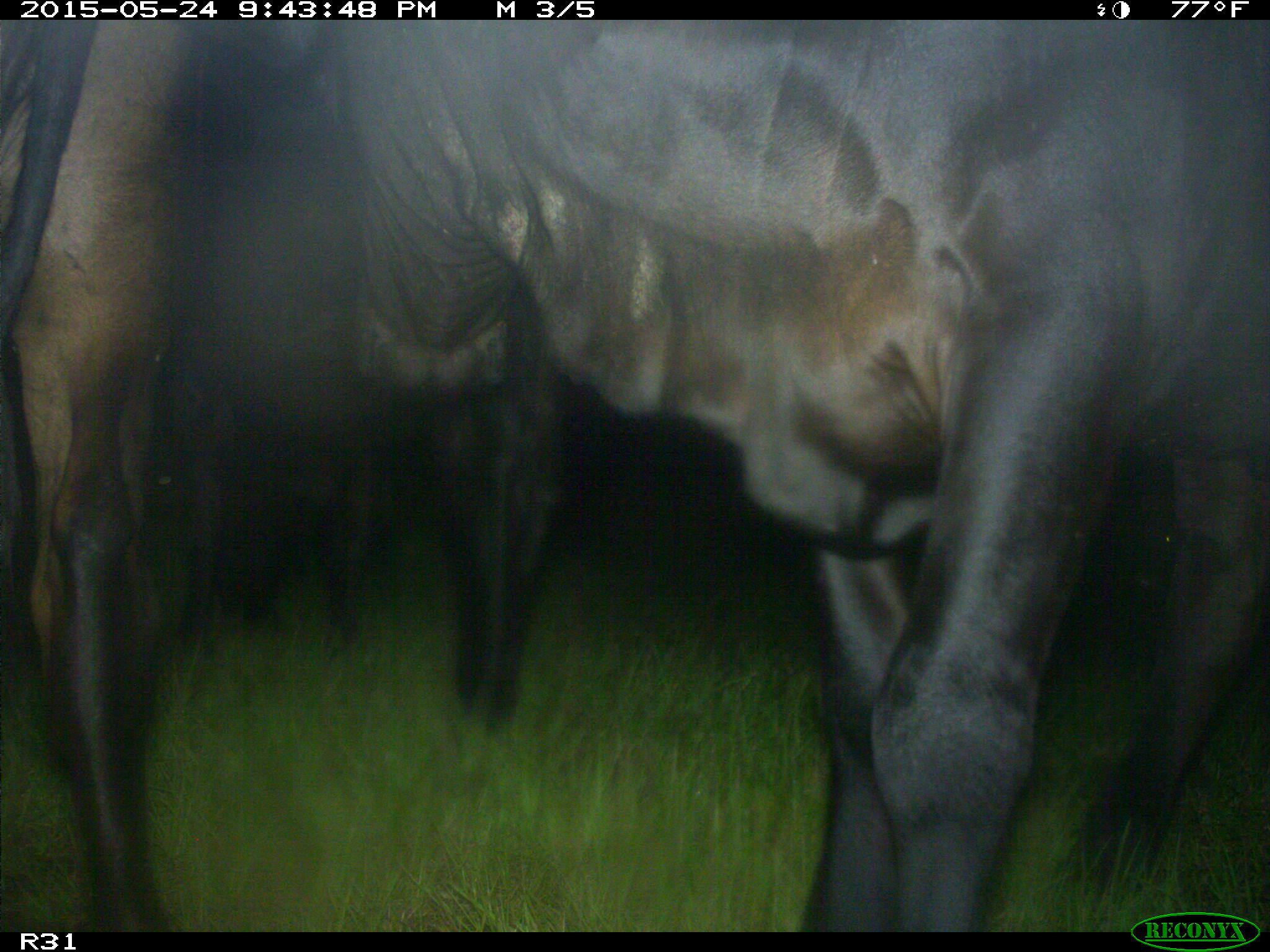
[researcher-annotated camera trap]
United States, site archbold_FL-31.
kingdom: Animalia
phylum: Chordata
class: Mammalia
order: Artiodactyla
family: Bovidae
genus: Bos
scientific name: Bos taurus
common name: domestic cow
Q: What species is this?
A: Bos taurus (domestic cow).